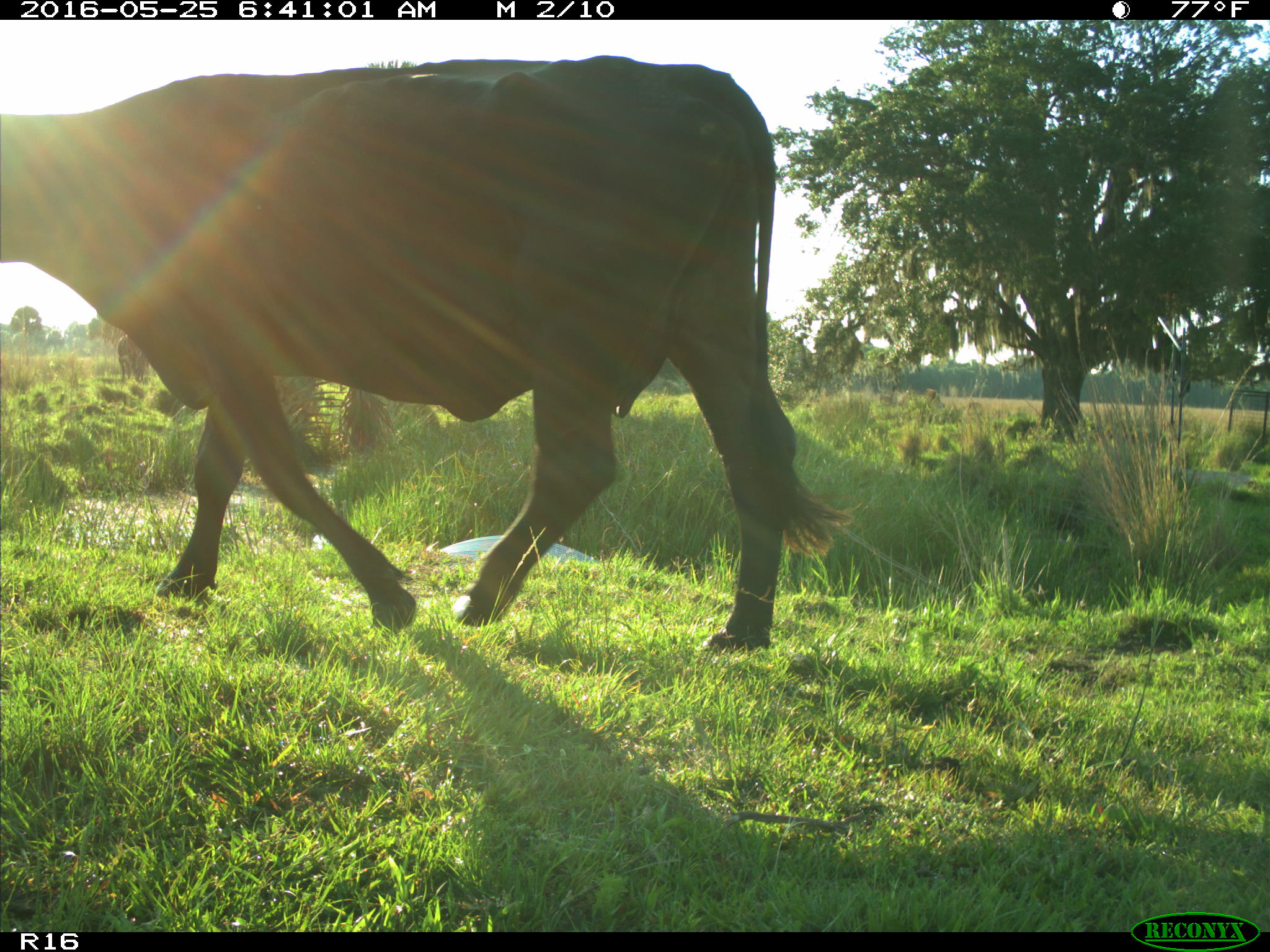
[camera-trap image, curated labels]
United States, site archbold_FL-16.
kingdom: Animalia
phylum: Chordata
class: Mammalia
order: Artiodactyla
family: Bovidae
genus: Bos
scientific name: Bos taurus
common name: domestic cow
Bos taurus (domestic cow).